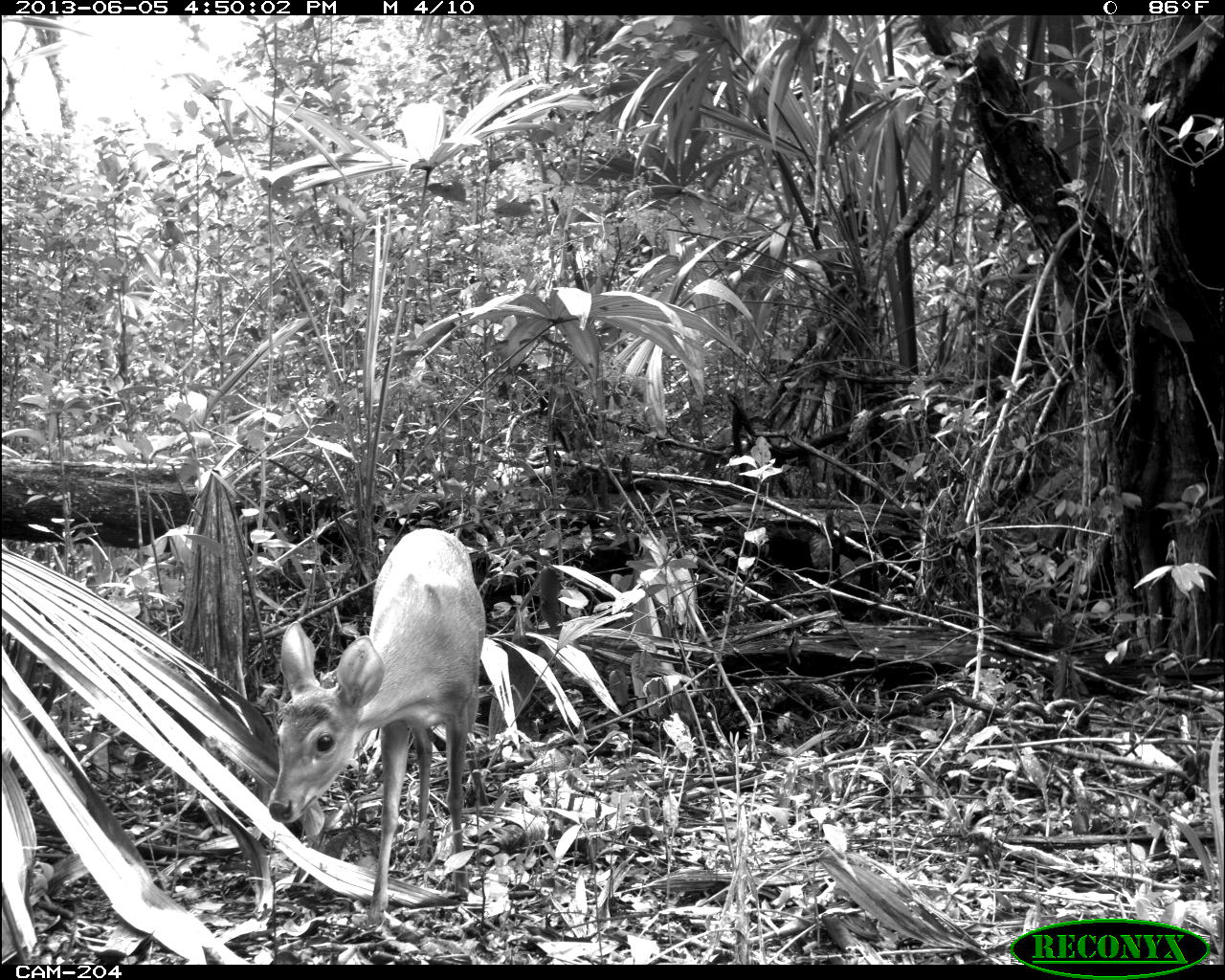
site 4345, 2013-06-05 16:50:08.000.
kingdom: Animalia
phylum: Chordata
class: Mammalia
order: Artiodactyla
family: Cervidae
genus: Odocoileus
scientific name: Odocoileus pandora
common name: yucatán brown brocket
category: mazama pandora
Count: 1.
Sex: female.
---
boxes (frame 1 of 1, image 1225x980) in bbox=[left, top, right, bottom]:
mazama pandora: bbox=[268, 528, 485, 930]